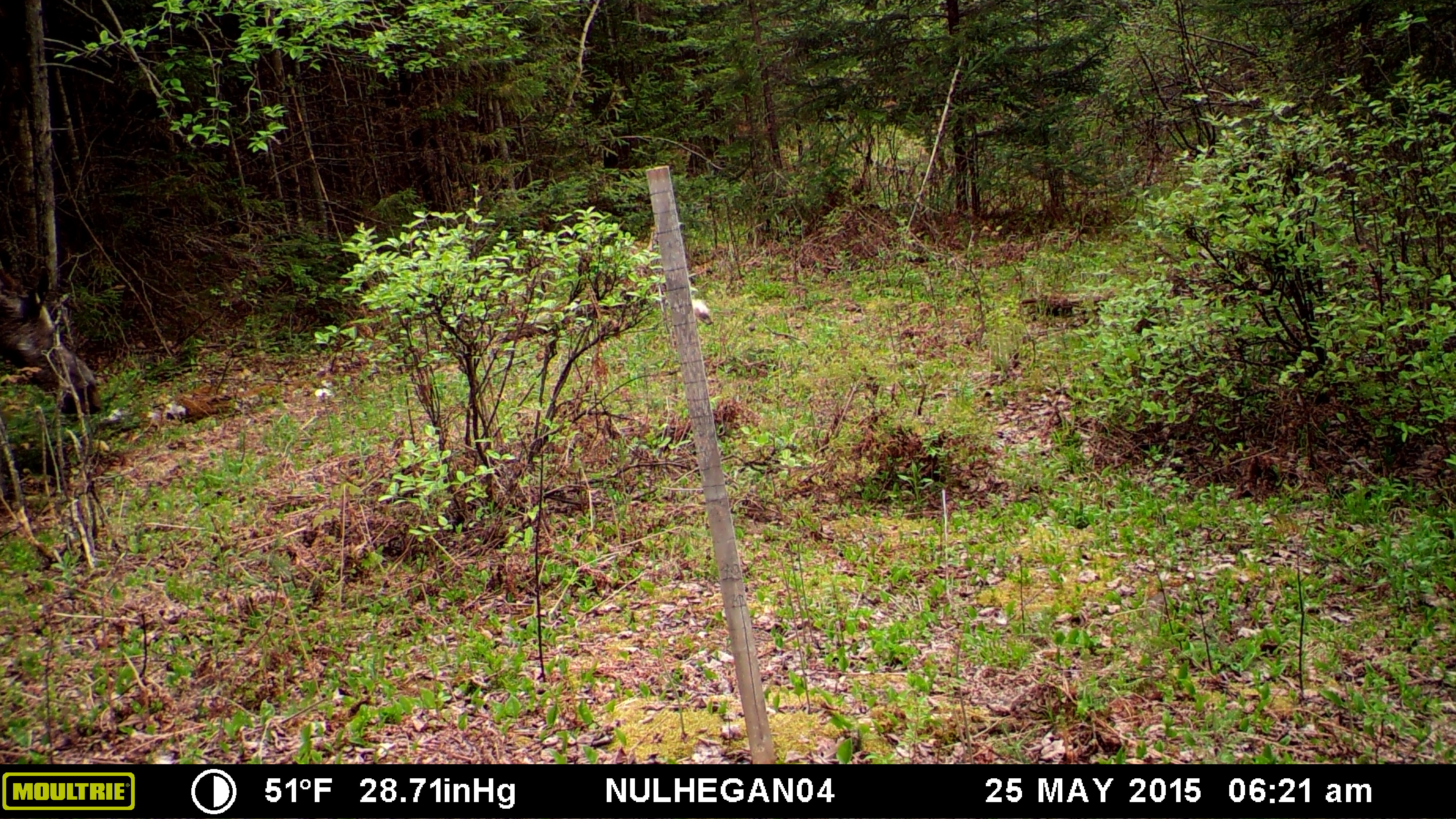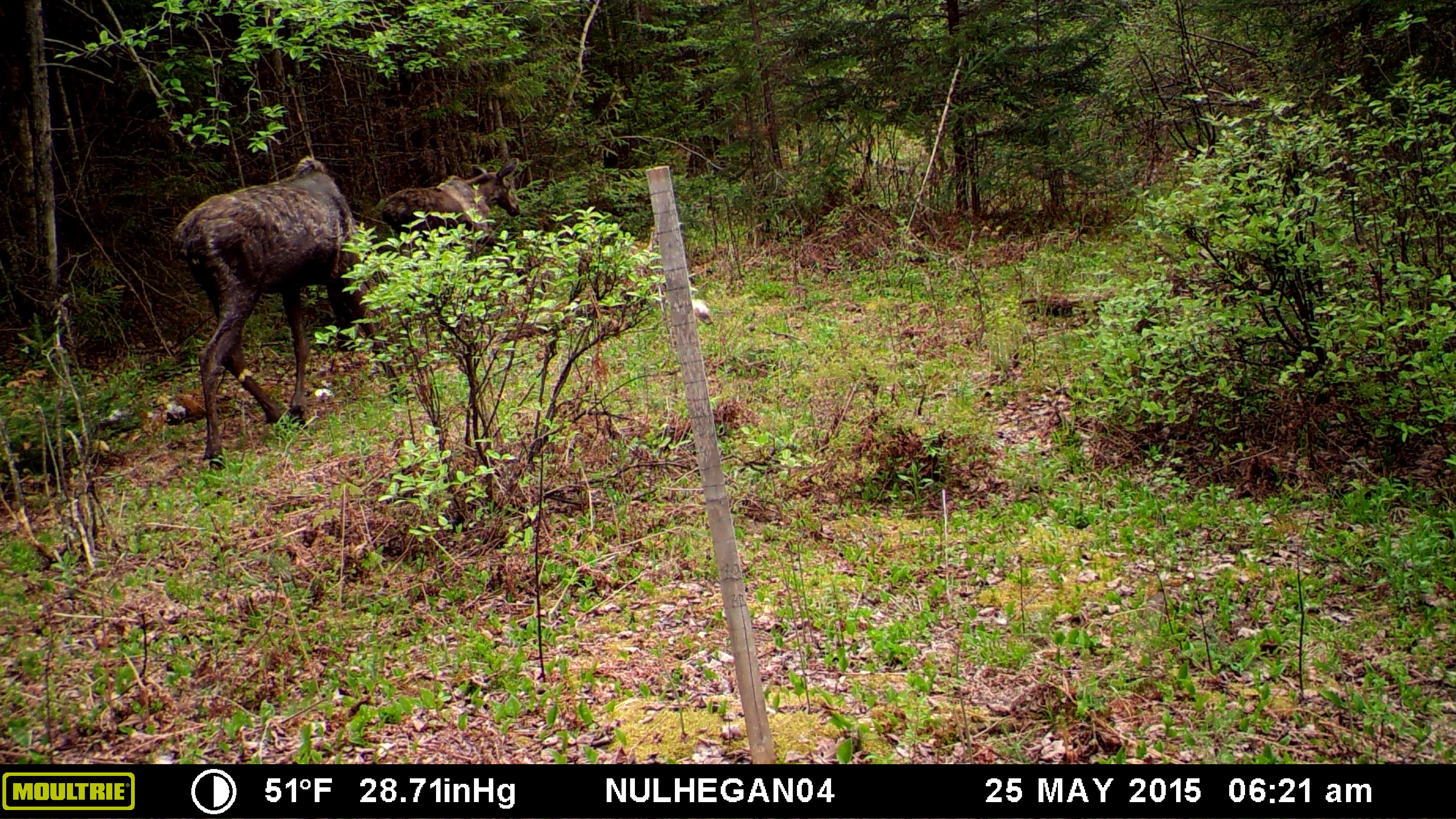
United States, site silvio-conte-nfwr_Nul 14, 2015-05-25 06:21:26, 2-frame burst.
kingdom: Animalia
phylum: Chordata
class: Mammalia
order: Artiodactyla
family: Cervidae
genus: Alces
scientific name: Alces alces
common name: moose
Moose (Alces alces).